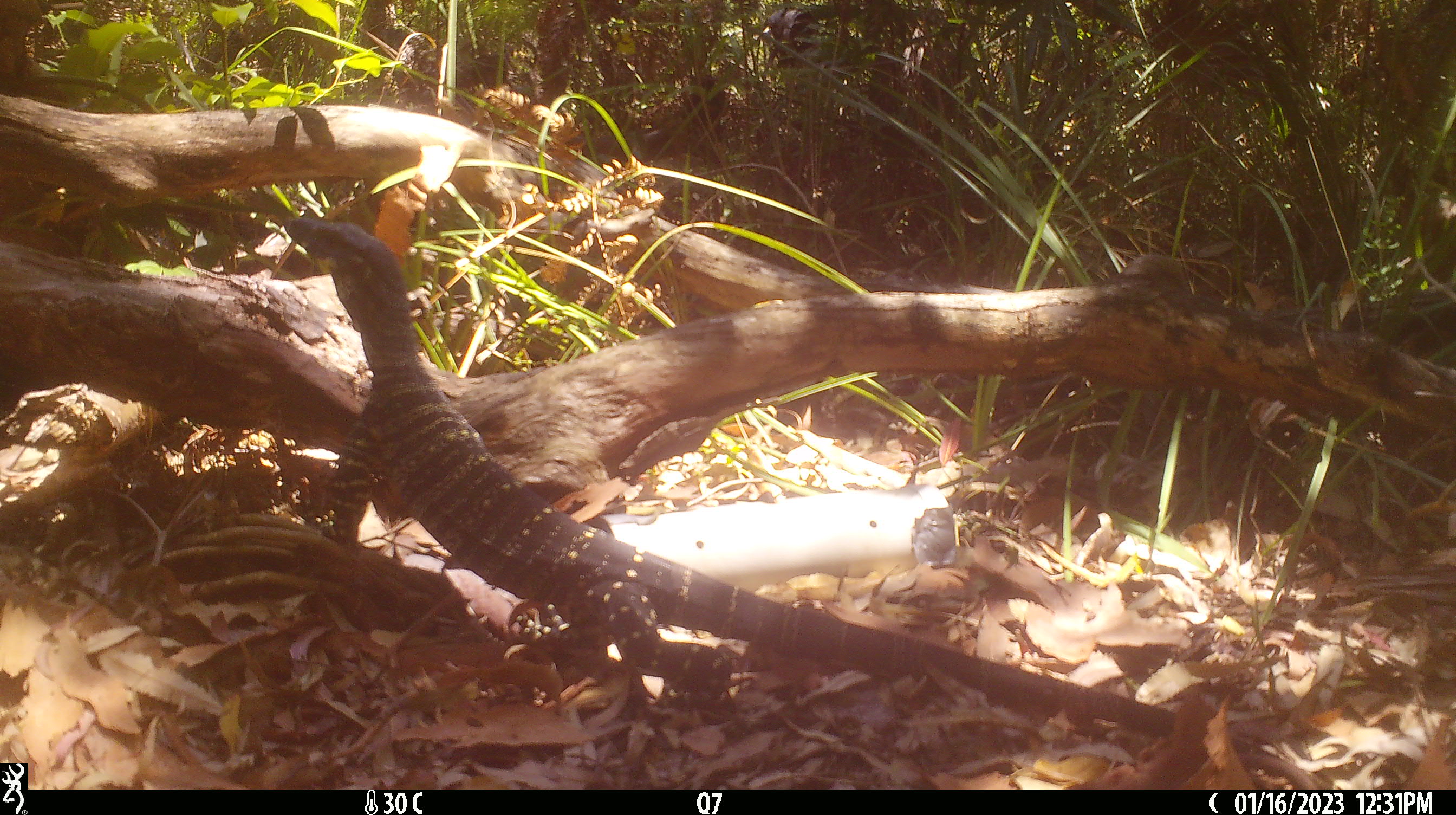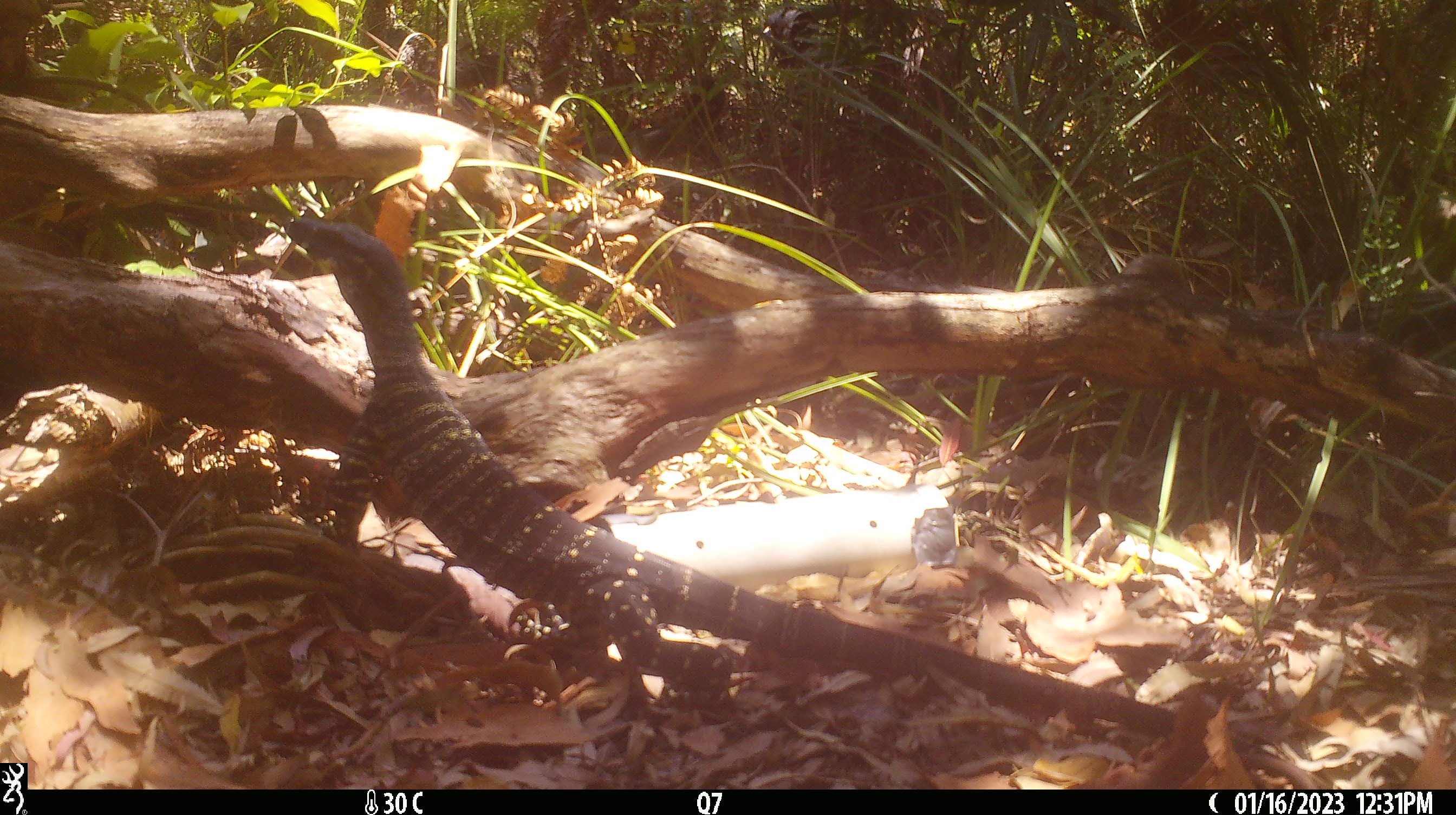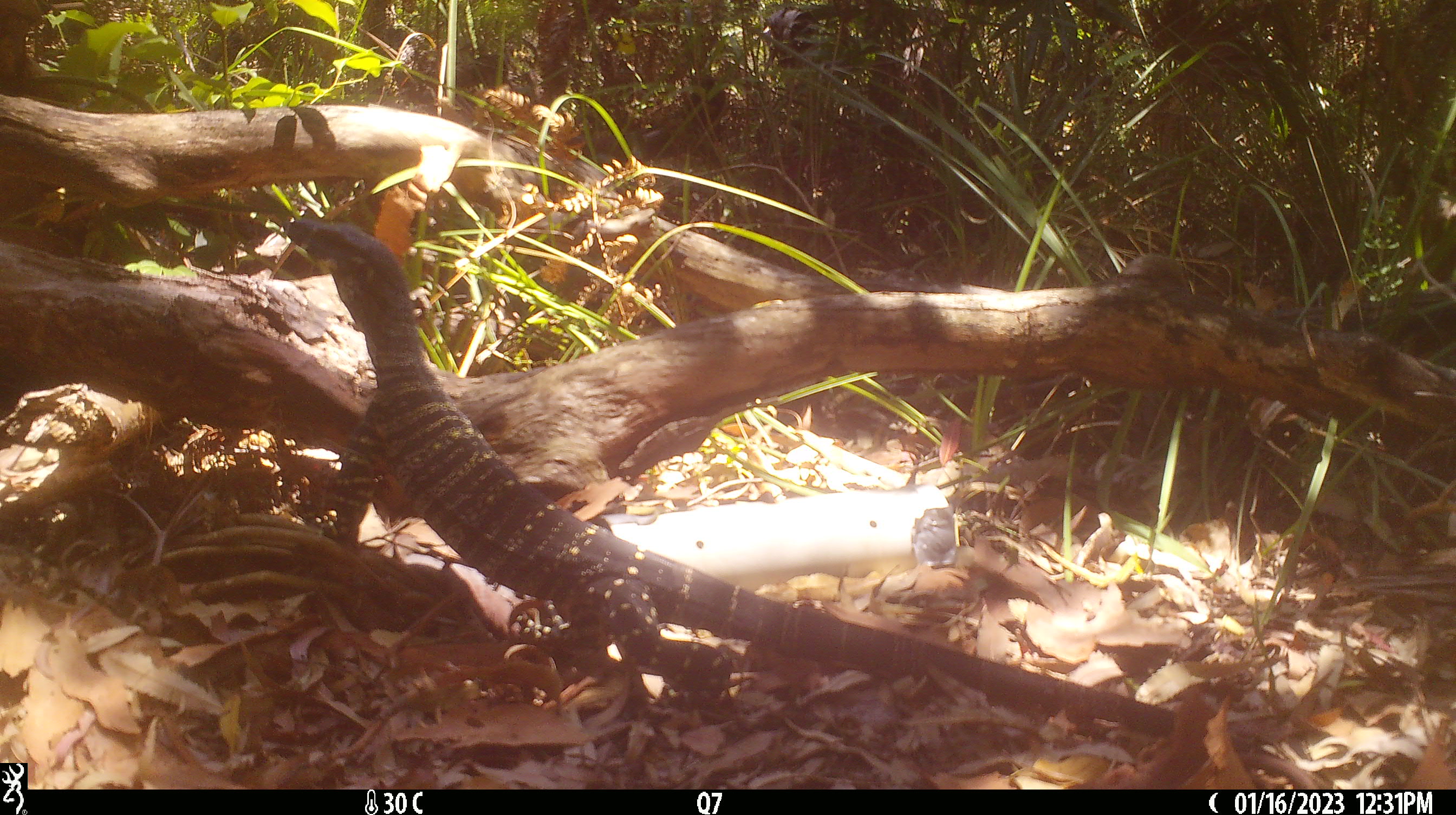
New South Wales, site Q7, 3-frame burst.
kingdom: Animalia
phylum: Chordata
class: Reptilia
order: Squamata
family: Varanidae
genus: Varanus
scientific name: Varanus varius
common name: lace monitor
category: goanna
Goanna (lace monitor) (Varanus varius).